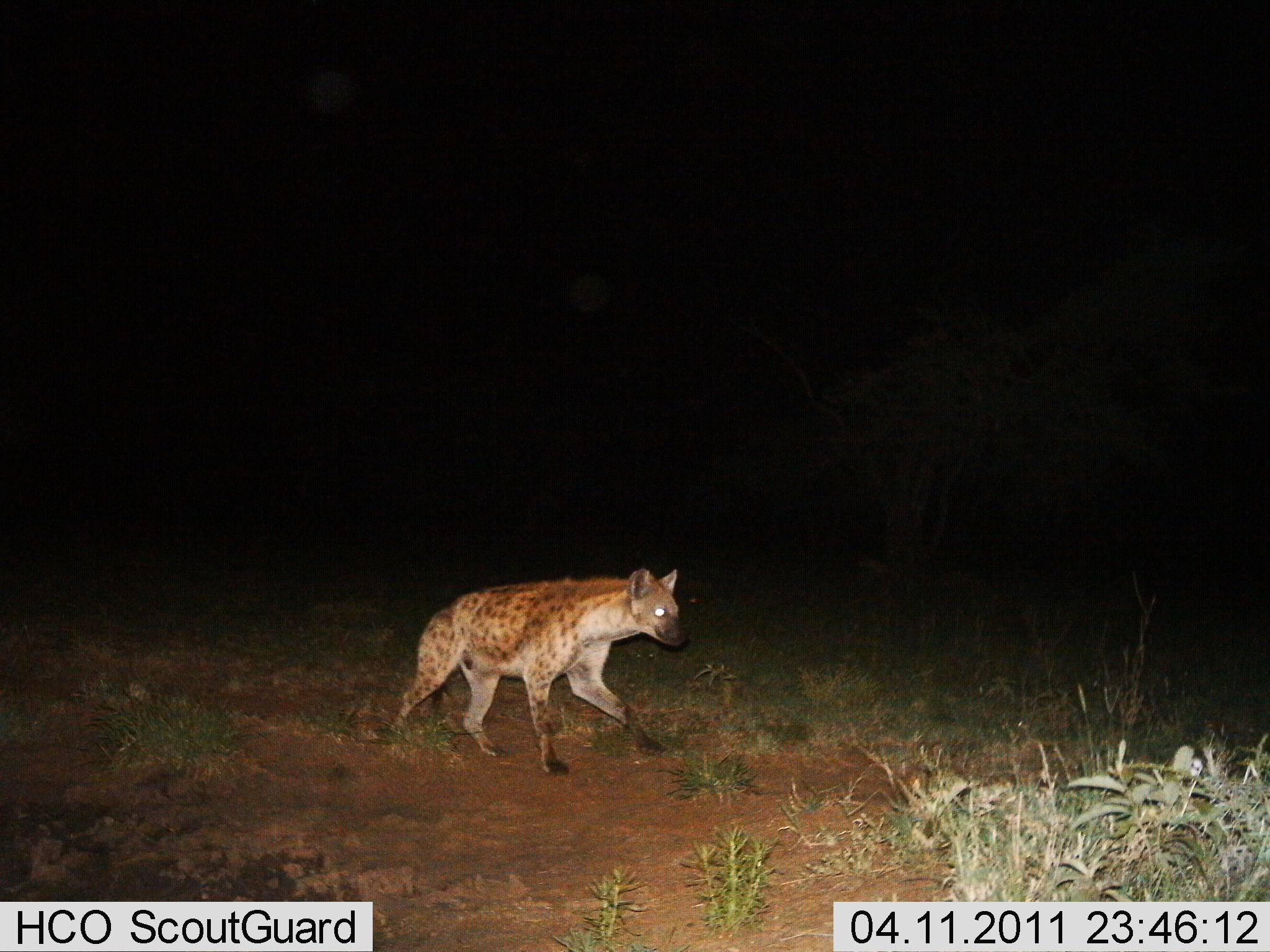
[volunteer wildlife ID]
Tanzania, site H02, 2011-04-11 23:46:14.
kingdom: Animalia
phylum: Chordata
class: Mammalia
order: Carnivora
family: Hyaenidae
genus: Crocuta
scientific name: Crocuta crocuta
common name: spotted hyena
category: hyenaspotted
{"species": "hyenaspotted (spotted hyena) (Crocuta crocuta)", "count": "1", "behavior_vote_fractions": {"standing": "14%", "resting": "0%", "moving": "86%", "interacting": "0%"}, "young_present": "0%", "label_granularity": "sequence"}